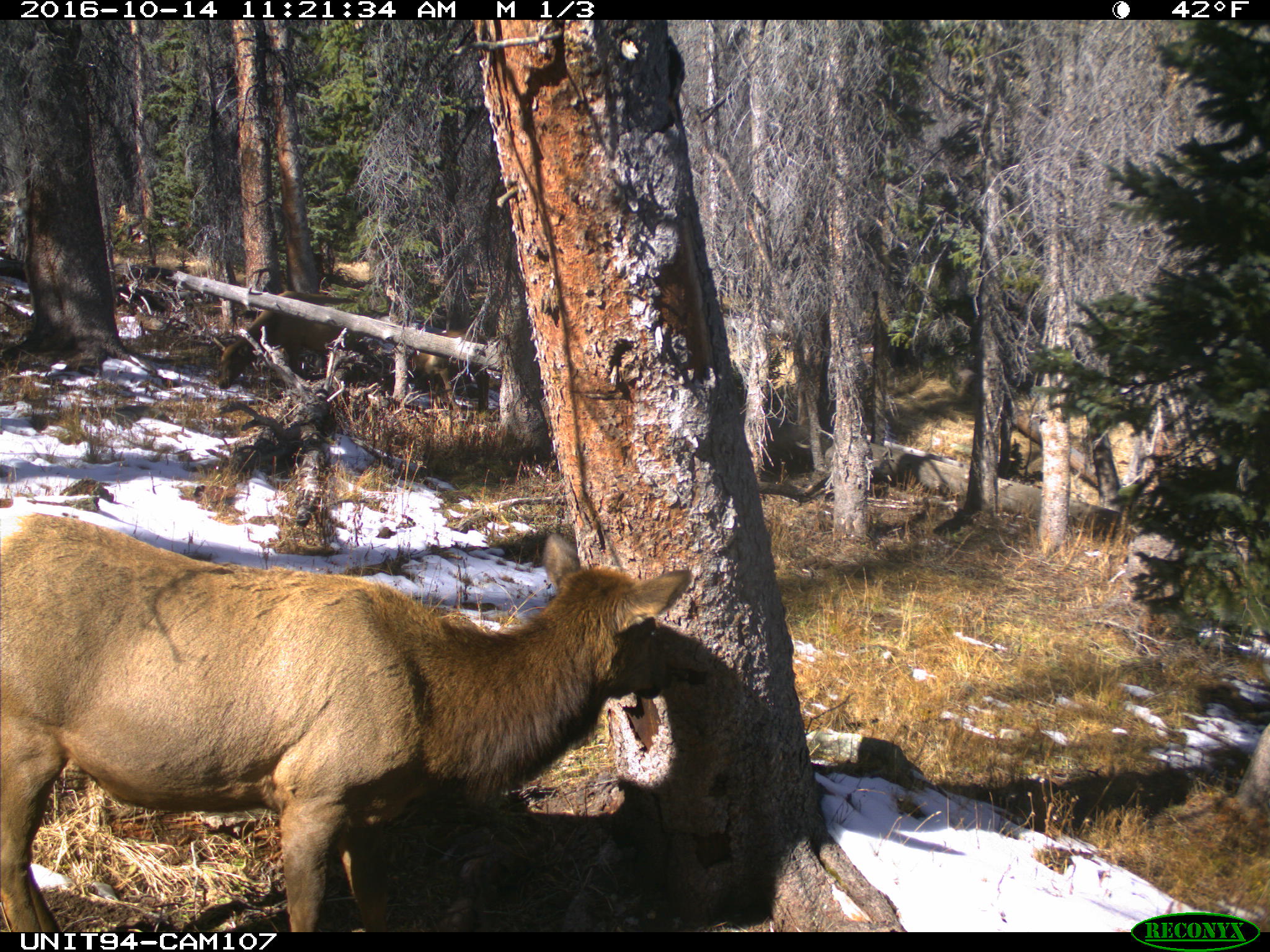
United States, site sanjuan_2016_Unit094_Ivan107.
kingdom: Animalia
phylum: Chordata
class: Mammalia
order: Artiodactyla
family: Cervidae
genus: Cervus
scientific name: Cervus elaphus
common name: red deer